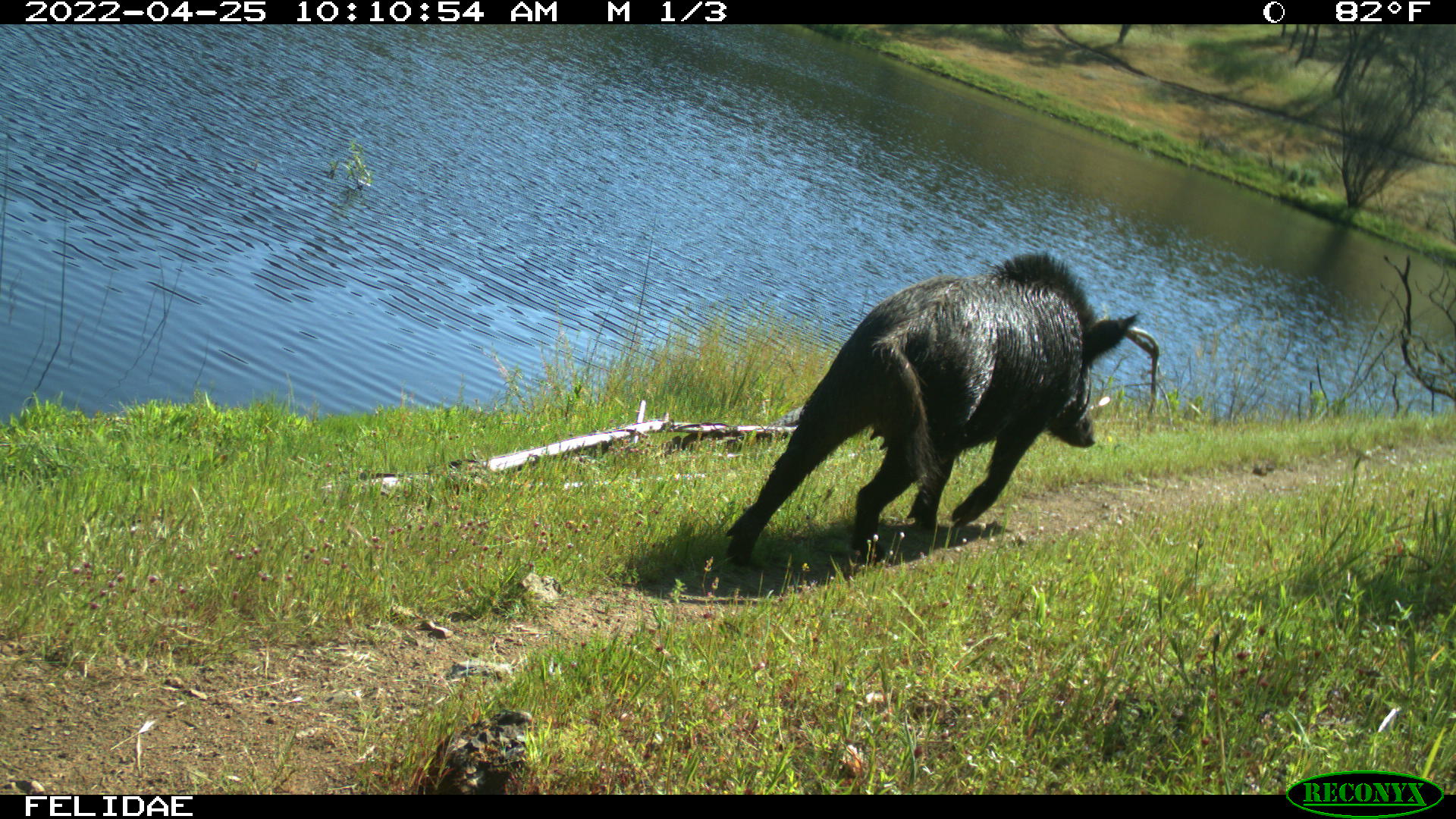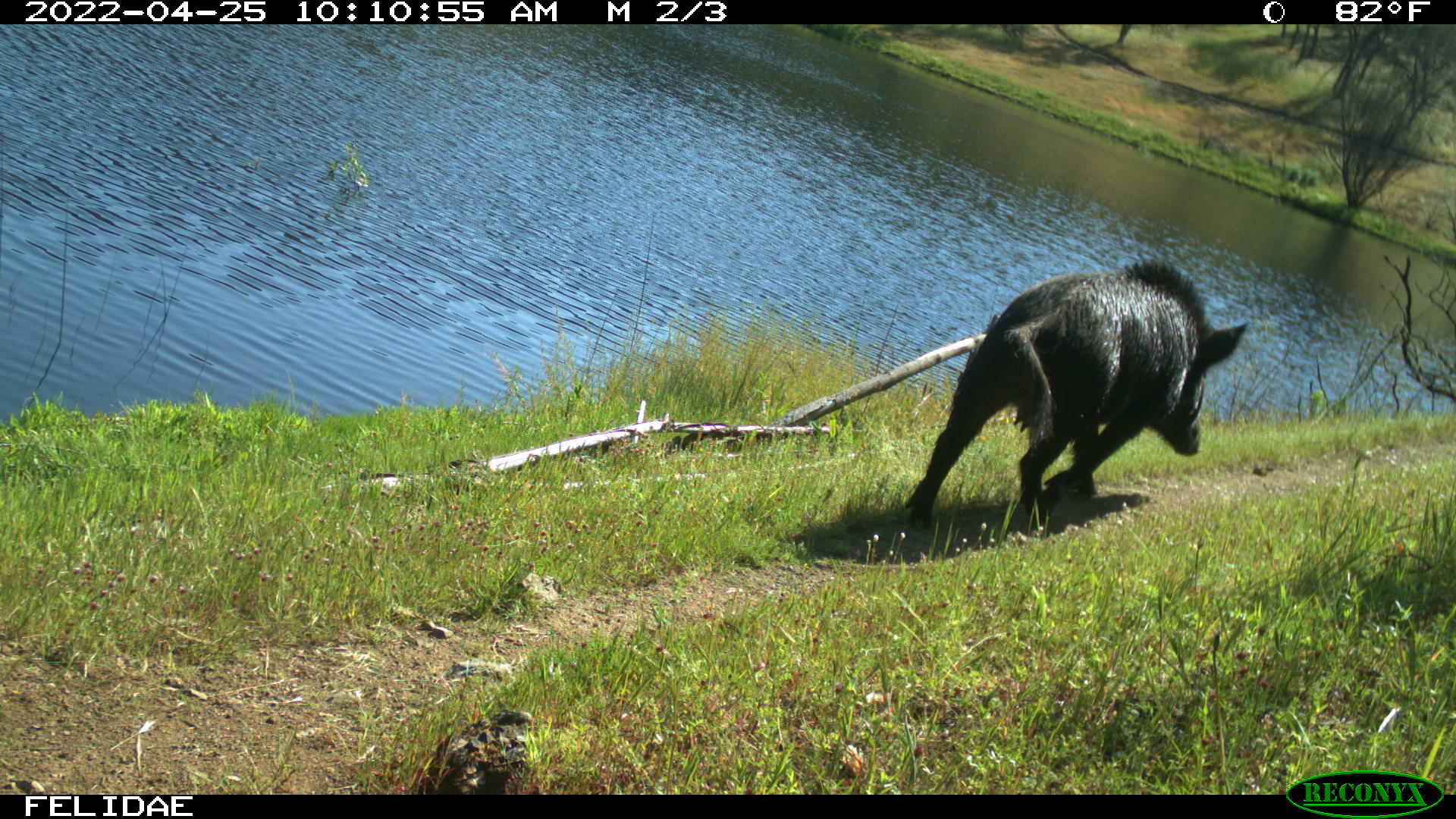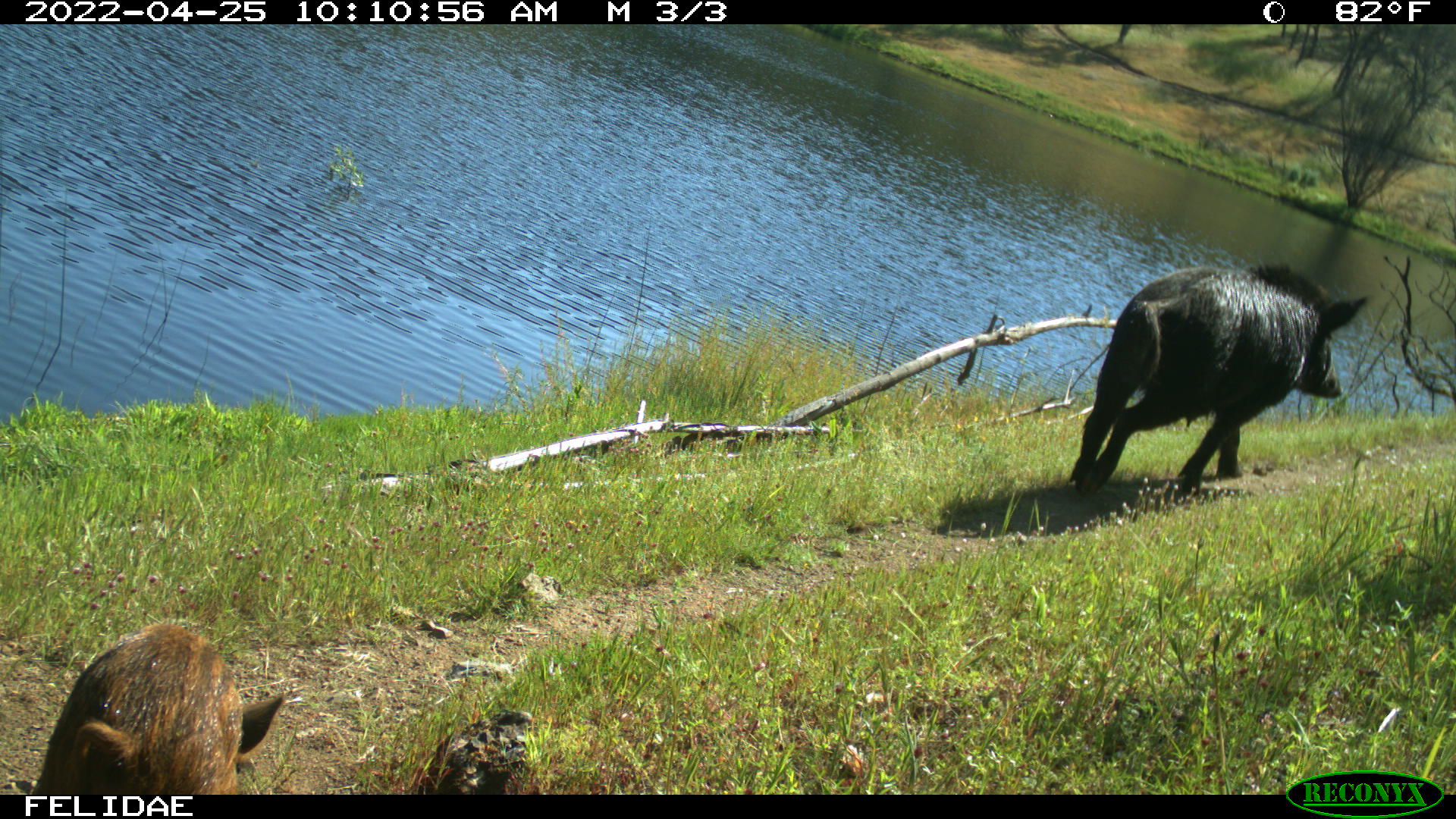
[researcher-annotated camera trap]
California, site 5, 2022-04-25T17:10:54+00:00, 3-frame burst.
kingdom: Animalia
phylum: Chordata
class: Mammalia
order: Artiodactyla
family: Suidae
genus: Sus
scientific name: Sus scrofa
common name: wild boar